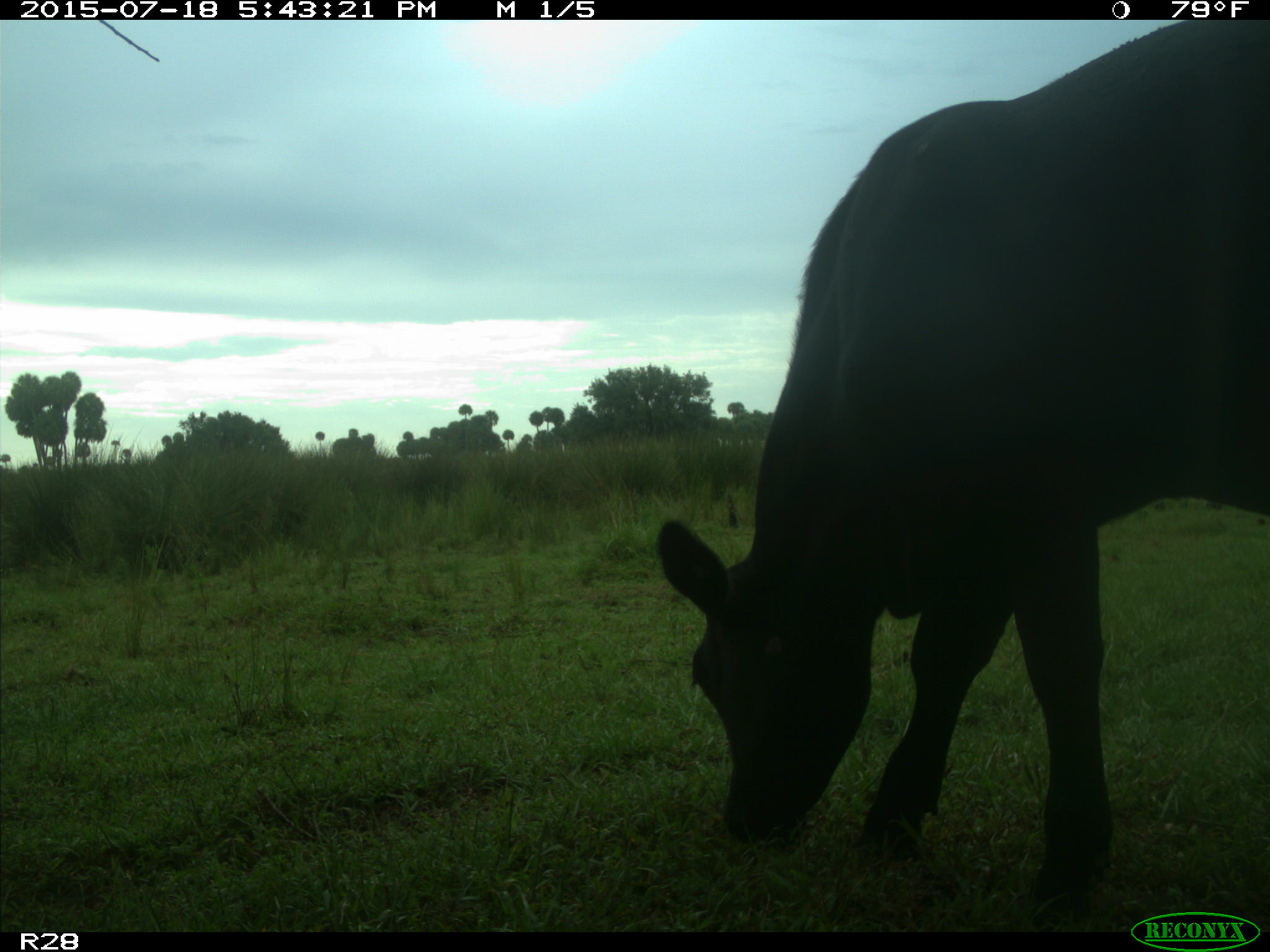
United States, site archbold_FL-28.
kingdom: Animalia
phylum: Chordata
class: Mammalia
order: Artiodactyla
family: Bovidae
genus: Bos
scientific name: Bos taurus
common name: domestic cow